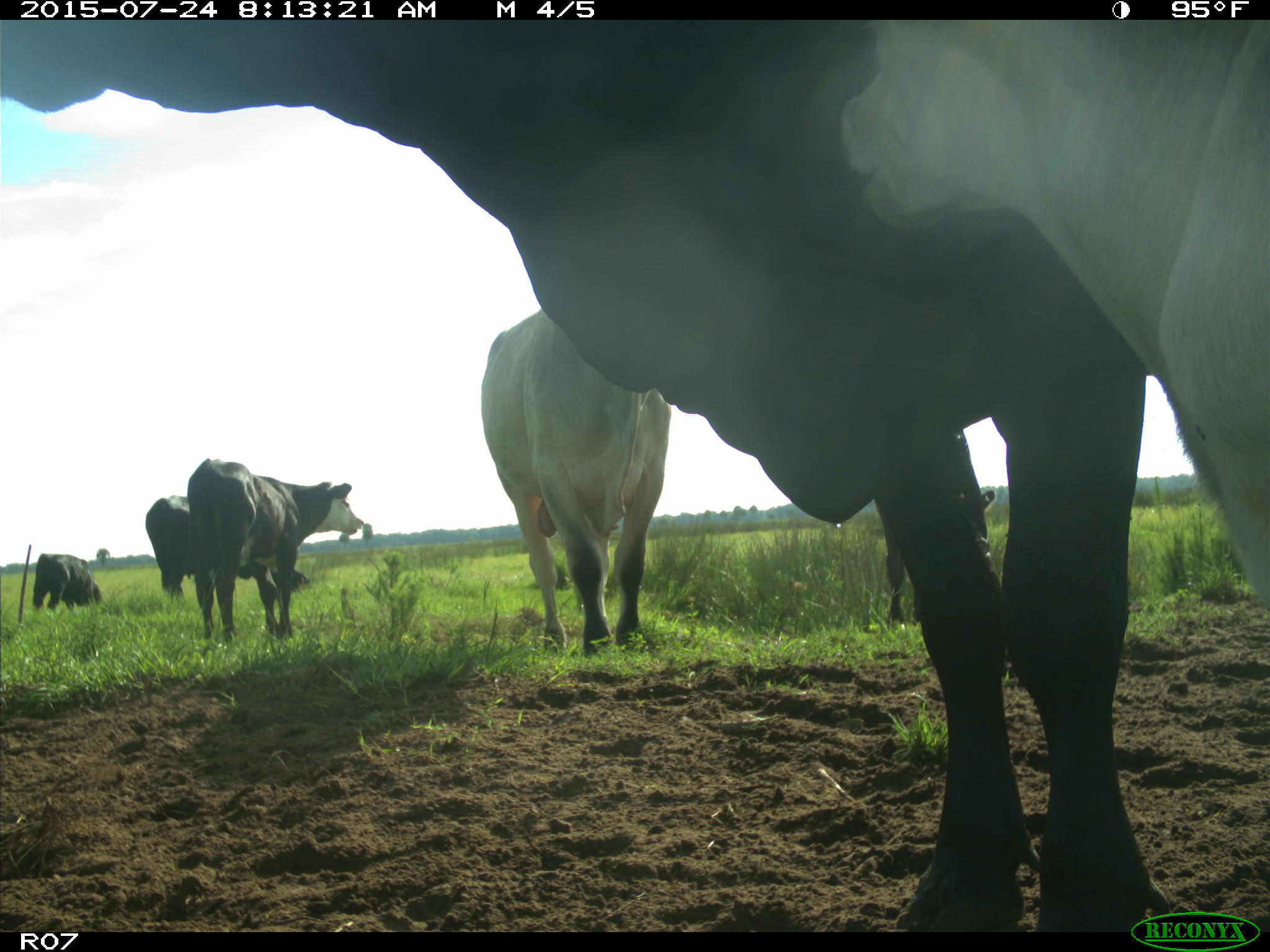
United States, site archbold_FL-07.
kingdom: Animalia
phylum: Chordata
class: Mammalia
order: Artiodactyla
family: Bovidae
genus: Bos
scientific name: Bos taurus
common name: domestic cow